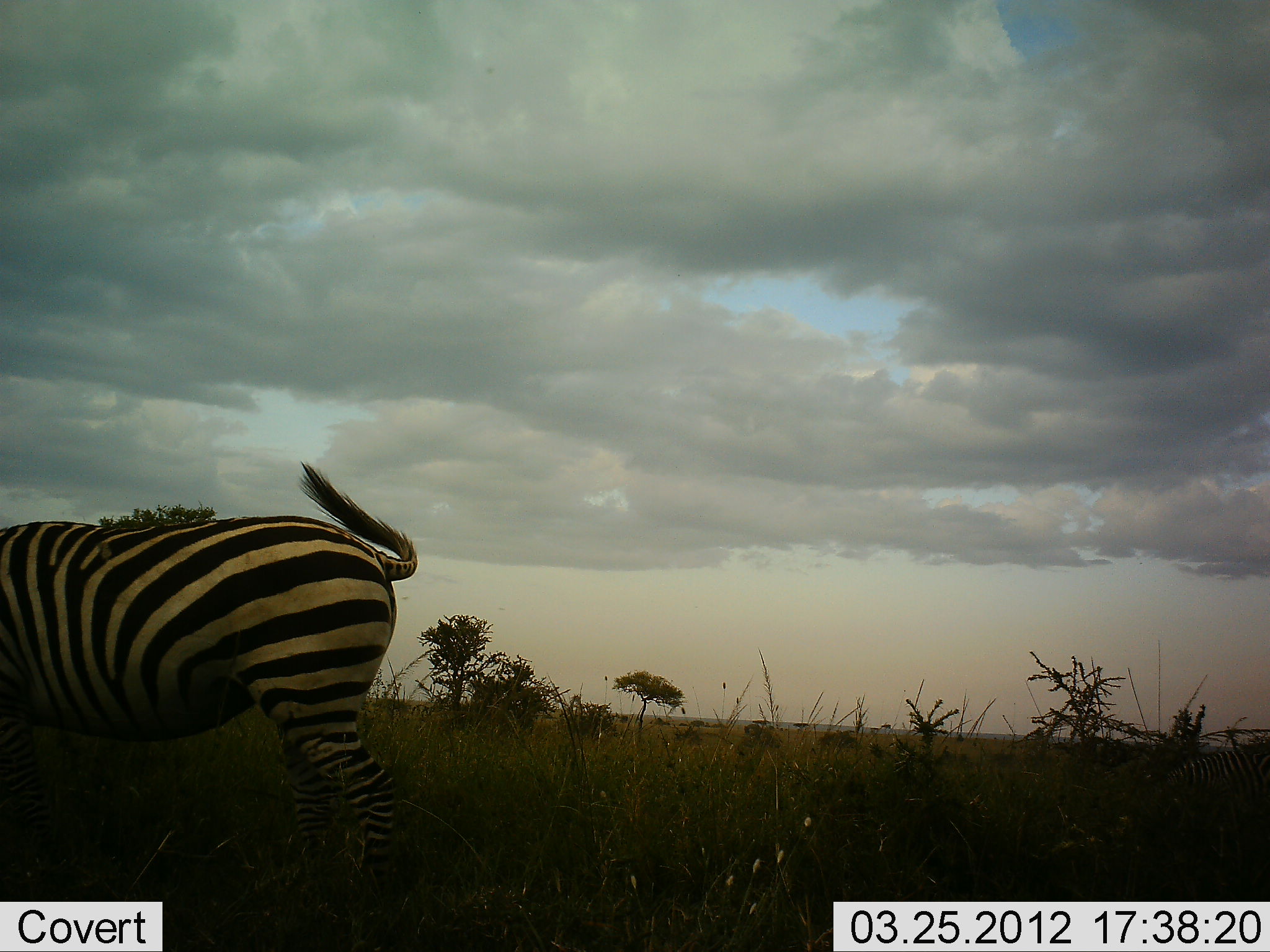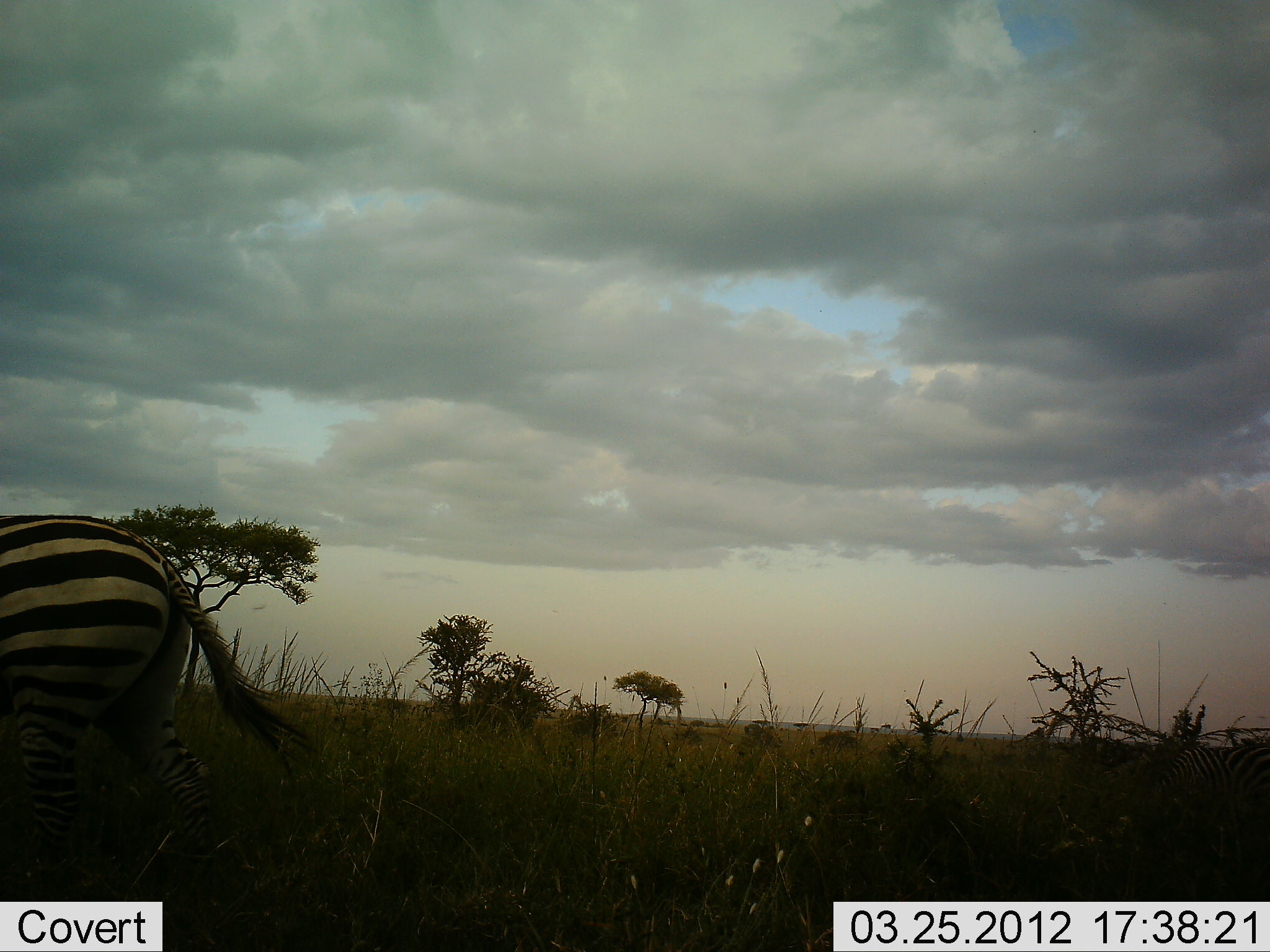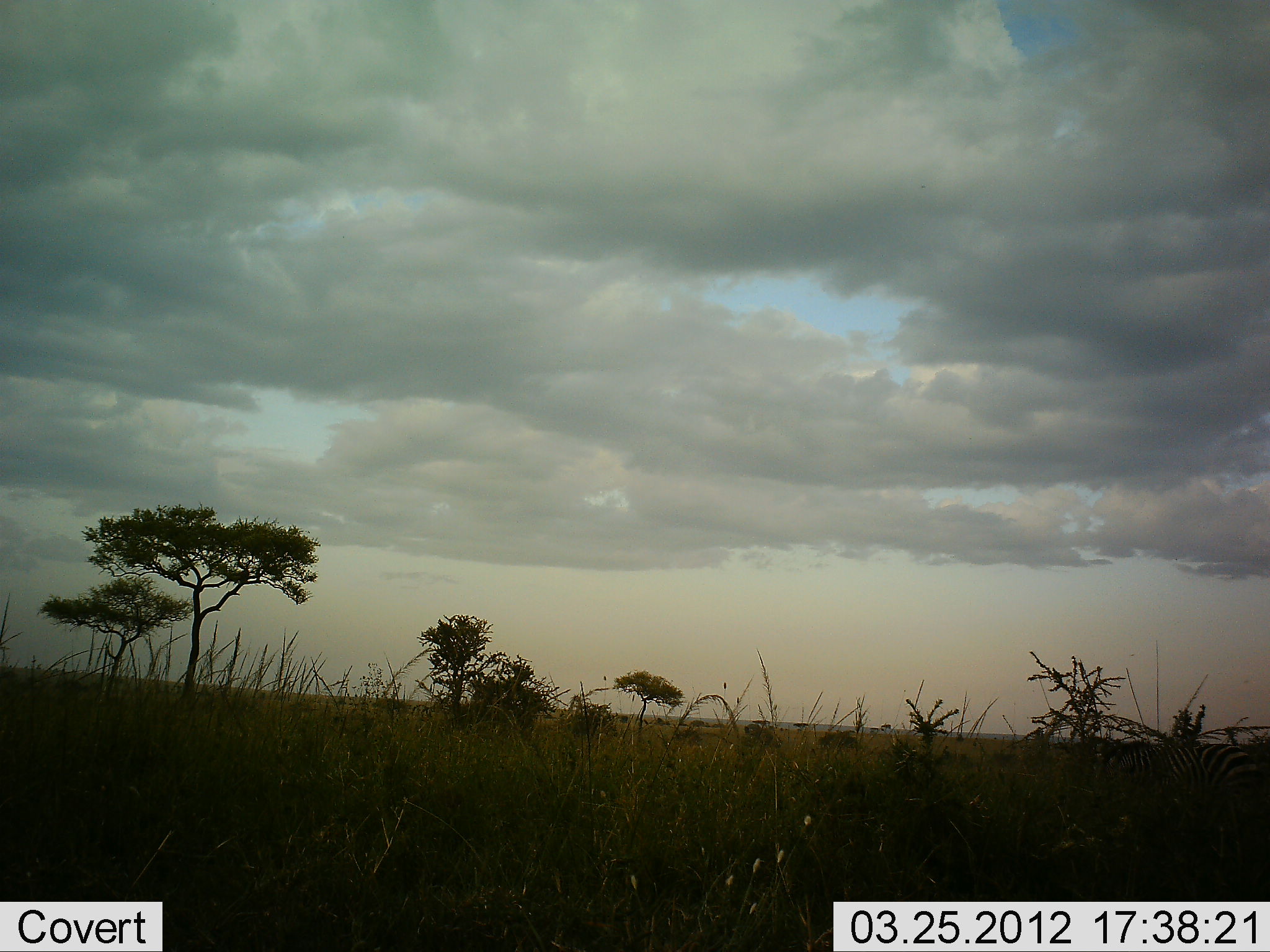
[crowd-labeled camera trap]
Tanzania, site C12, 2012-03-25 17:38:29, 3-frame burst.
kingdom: Animalia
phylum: Chordata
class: Mammalia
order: Perissodactyla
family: Equidae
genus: Equus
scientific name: Equus quagga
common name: plains zebra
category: zebra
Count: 1.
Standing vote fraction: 7%.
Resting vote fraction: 0%.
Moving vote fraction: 100%.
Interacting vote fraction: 0%.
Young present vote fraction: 0%.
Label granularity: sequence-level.